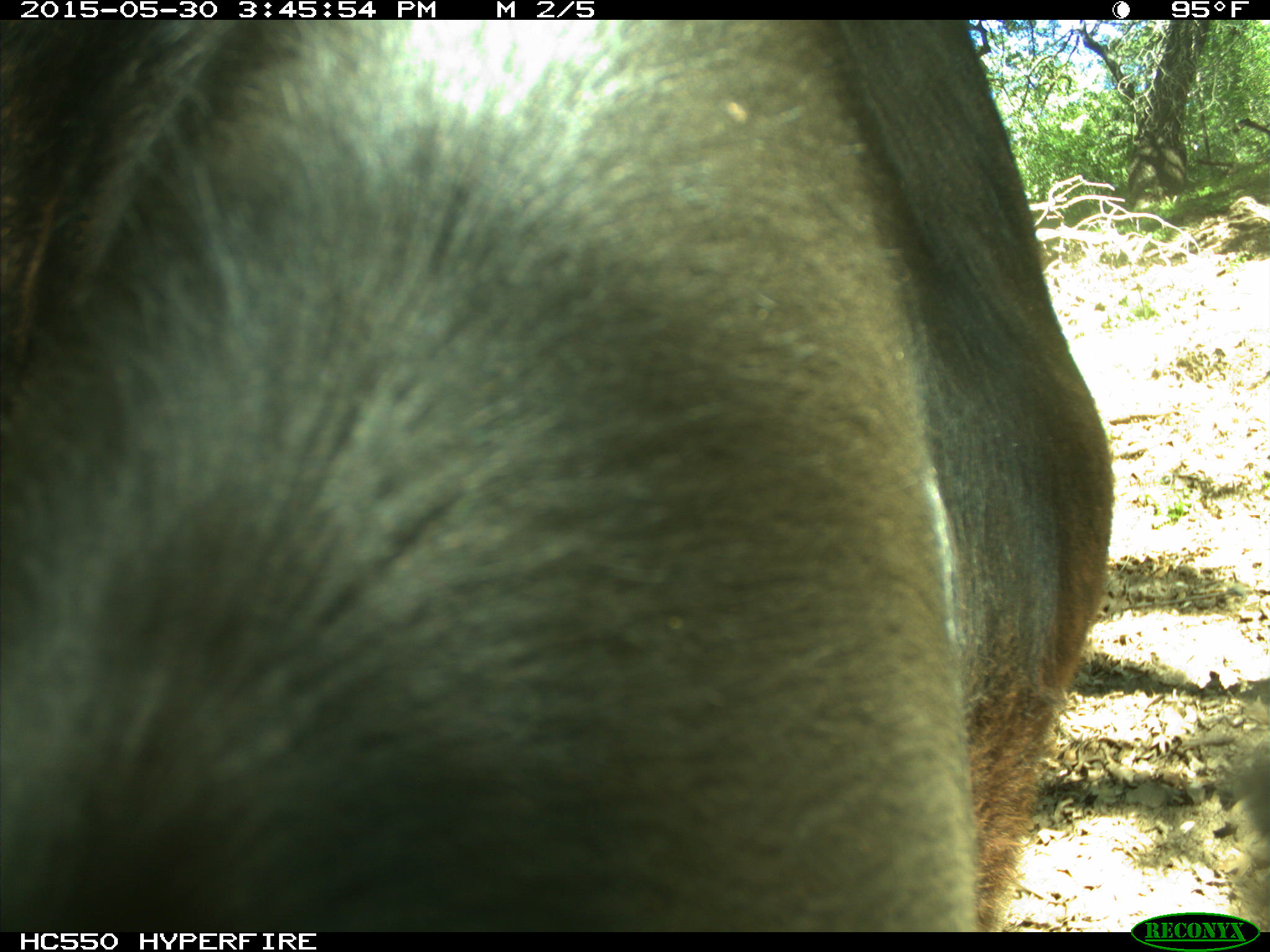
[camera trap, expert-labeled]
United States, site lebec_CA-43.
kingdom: Animalia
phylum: Chordata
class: Mammalia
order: Artiodactyla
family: Bovidae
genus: Bos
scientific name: Bos taurus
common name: domestic cow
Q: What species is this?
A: Bos taurus (domestic cow).